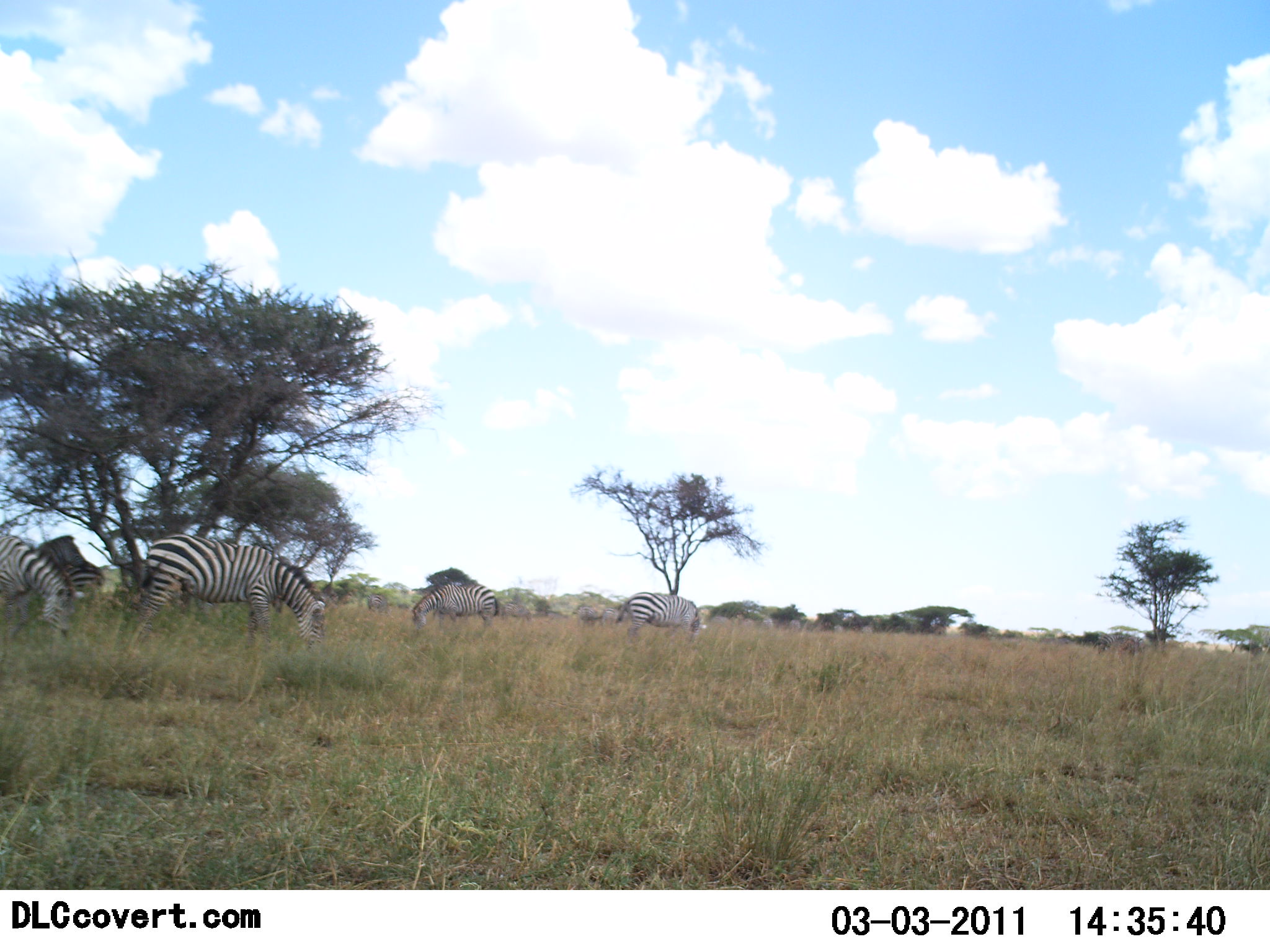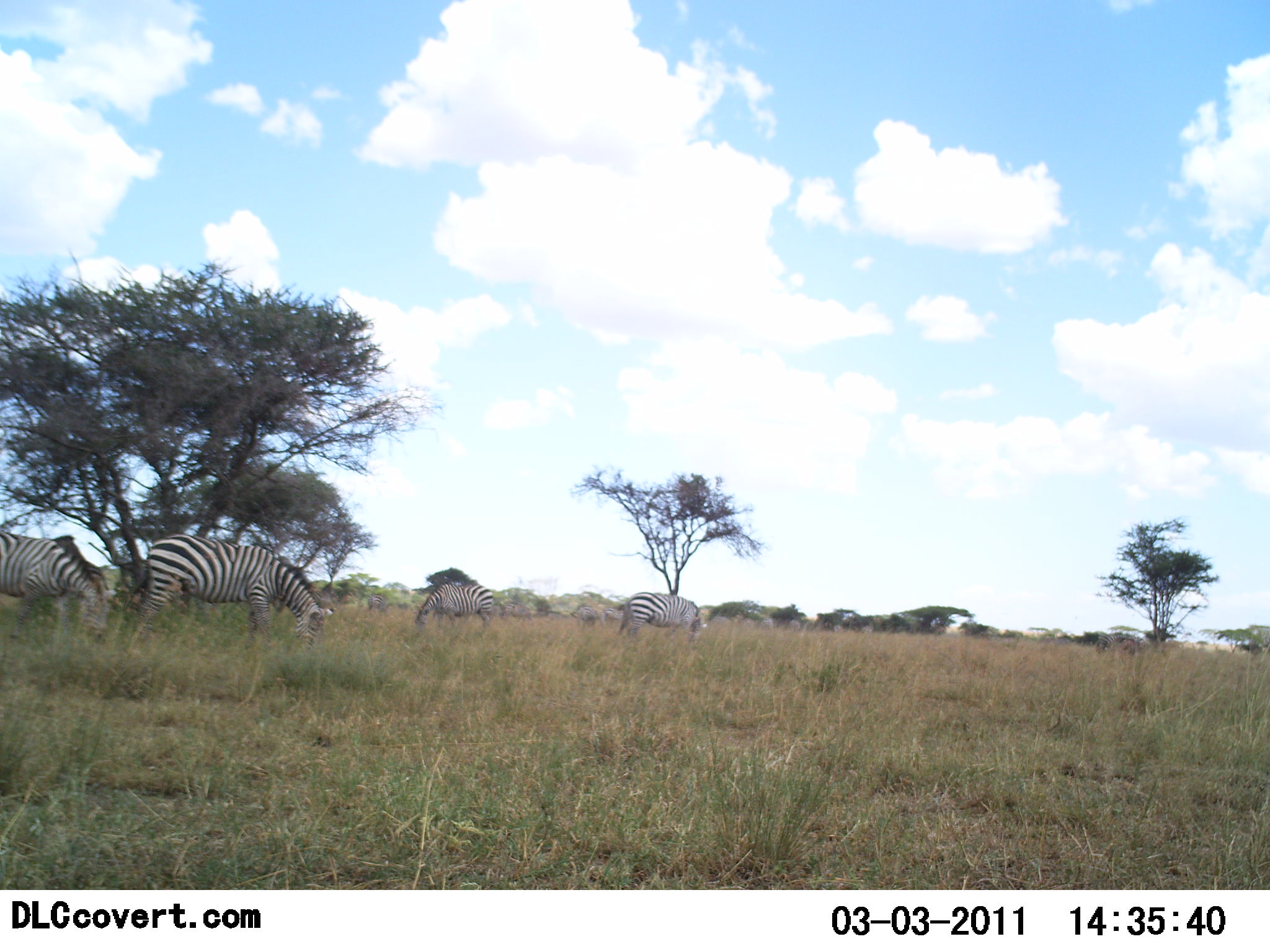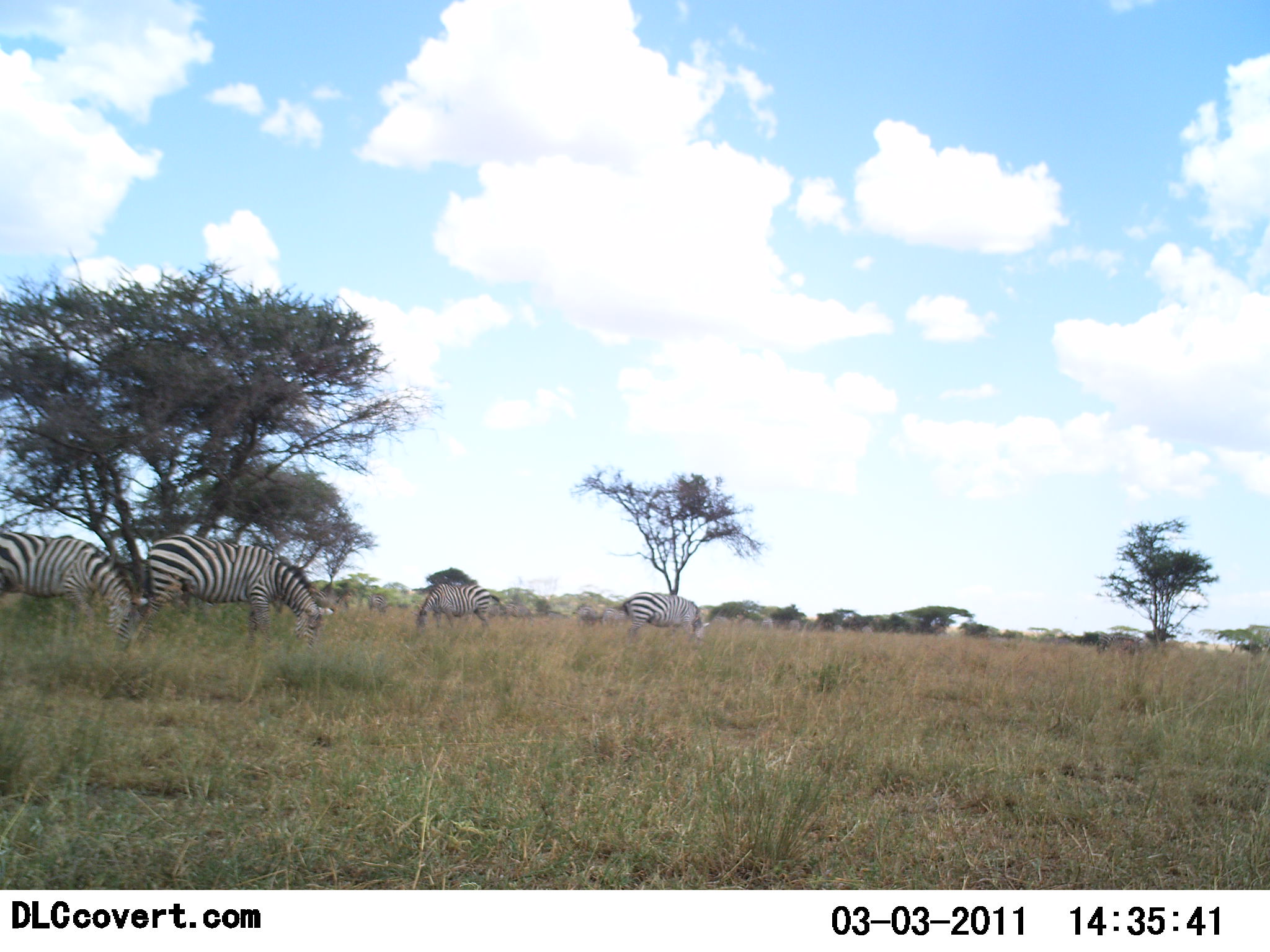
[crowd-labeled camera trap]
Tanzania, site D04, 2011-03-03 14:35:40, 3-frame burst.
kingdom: Animalia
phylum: Chordata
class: Mammalia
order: Perissodactyla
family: Equidae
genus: Equus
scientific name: Equus quagga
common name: plains zebra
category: zebra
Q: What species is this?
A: Zebra (plains zebra) (Equus quagga).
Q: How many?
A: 5.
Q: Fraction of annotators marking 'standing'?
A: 50%.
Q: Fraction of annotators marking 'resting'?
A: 0%.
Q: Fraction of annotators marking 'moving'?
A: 8%.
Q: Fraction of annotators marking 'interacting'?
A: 0%.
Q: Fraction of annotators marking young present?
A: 0%.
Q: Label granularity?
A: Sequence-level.